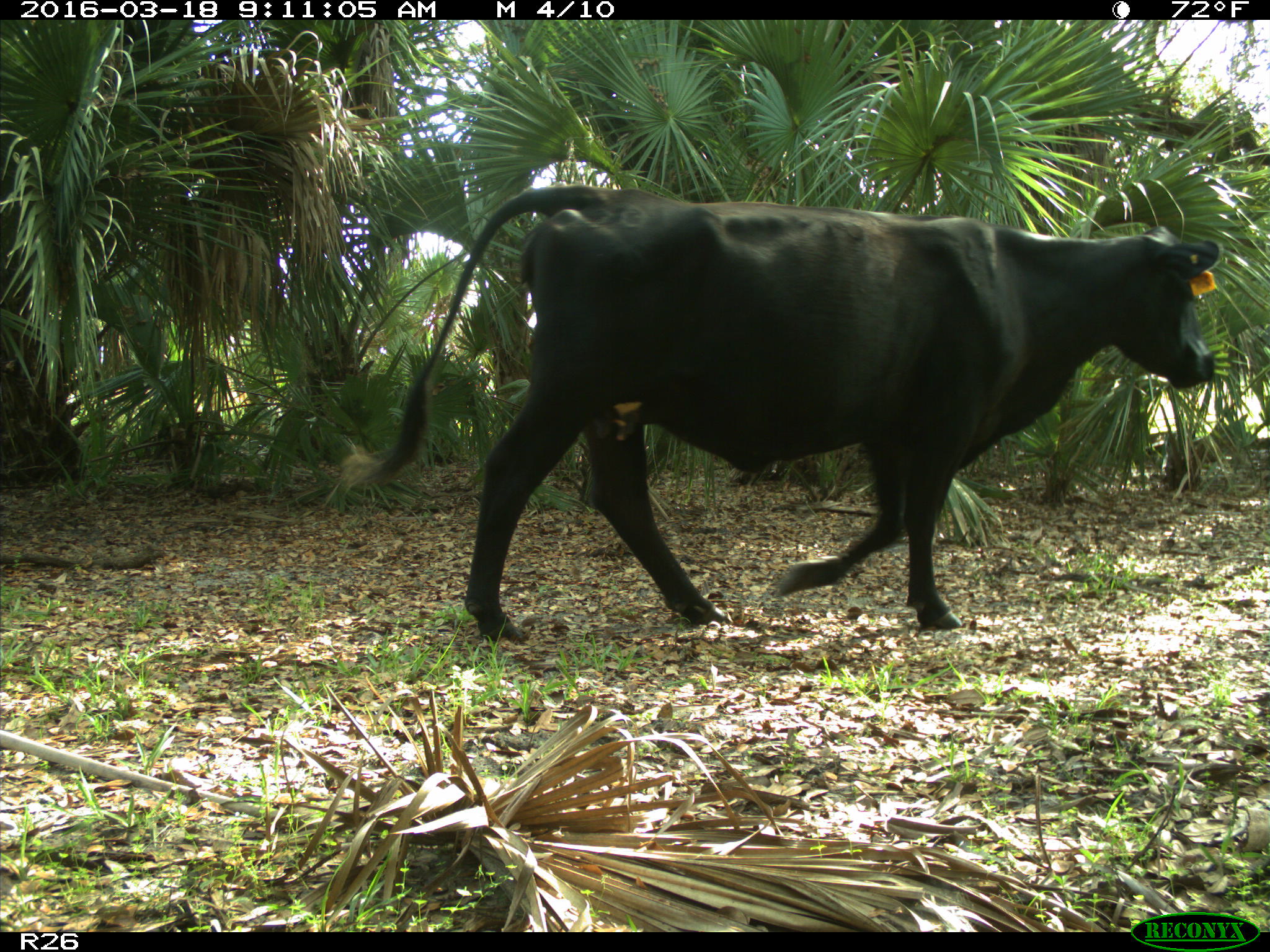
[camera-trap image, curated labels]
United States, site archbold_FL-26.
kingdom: Animalia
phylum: Chordata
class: Mammalia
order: Artiodactyla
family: Bovidae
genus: Bos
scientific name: Bos taurus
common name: domestic cow